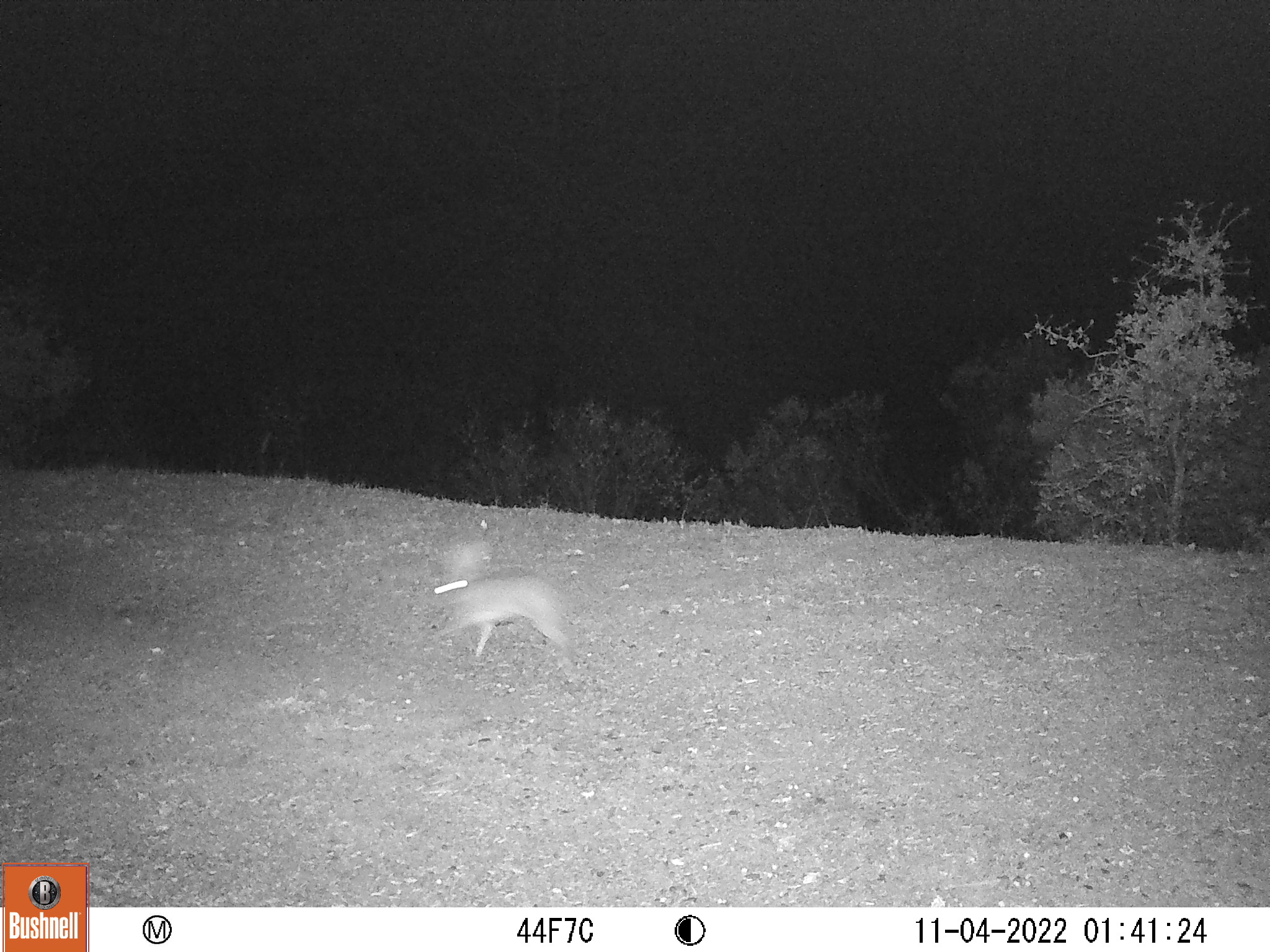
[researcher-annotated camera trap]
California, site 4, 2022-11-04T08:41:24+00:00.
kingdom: Animalia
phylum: Chordata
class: Mammalia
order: Lagomorpha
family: Leporidae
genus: Lepus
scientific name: Lepus californicus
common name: black-tailed jackrabbit